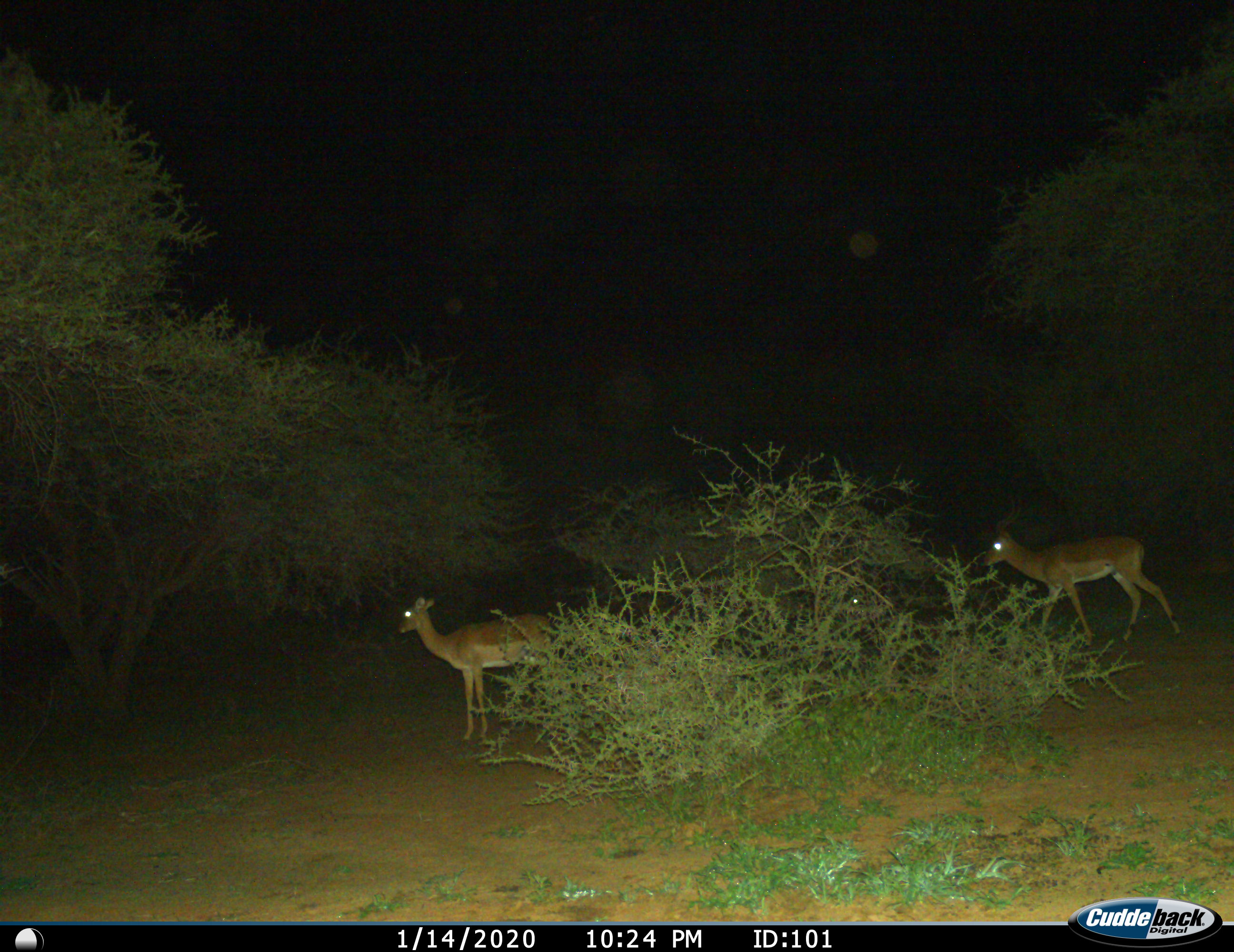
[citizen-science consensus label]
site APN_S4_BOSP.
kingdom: Animalia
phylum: Chordata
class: Mammalia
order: Artiodactyla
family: Bovidae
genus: Aepyceros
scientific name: Aepyceros melampus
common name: impala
Impala (Aepyceros melampus), count 3. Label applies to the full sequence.